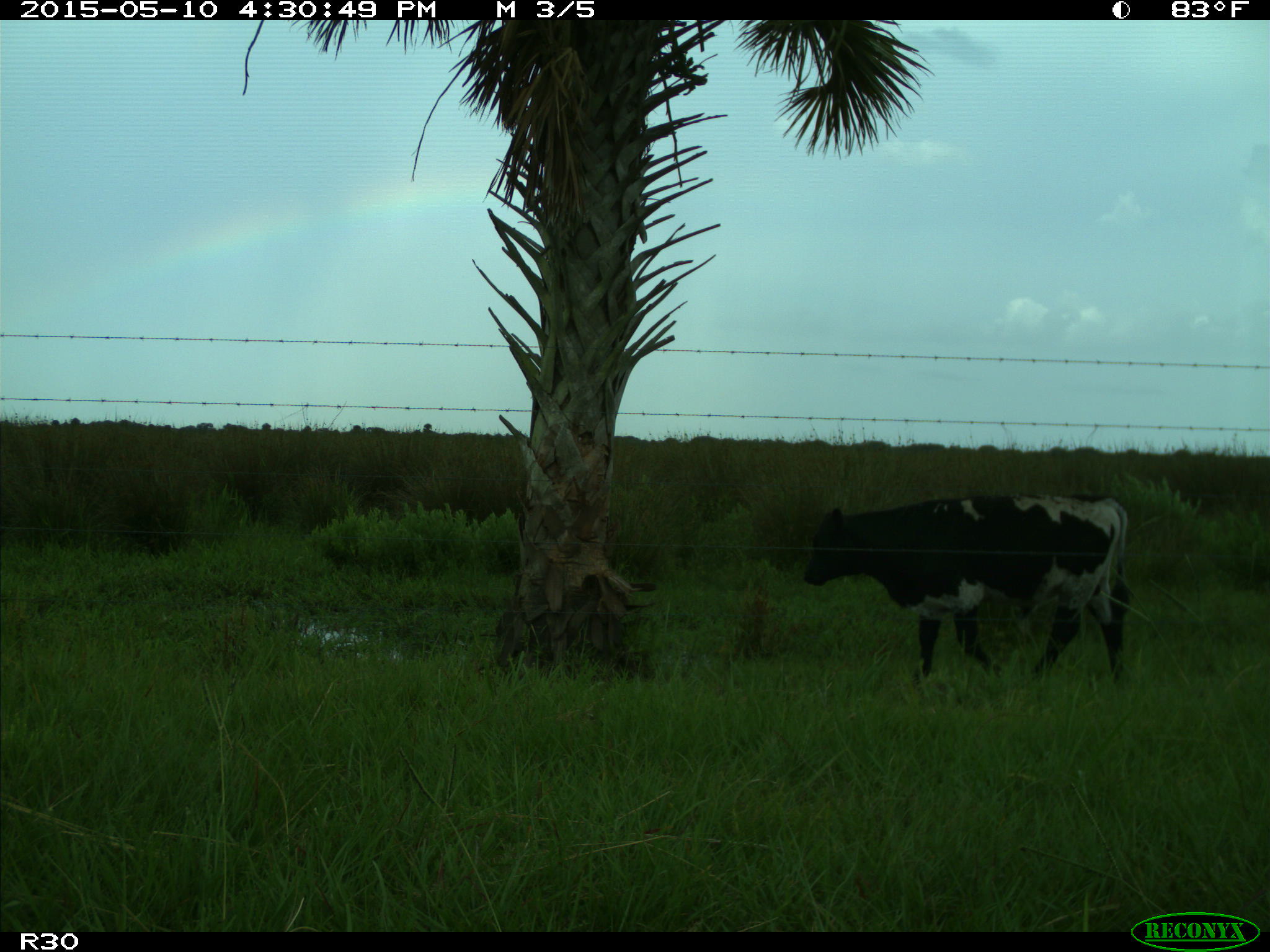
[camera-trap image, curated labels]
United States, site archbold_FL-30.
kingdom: Animalia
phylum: Chordata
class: Mammalia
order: Artiodactyla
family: Bovidae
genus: Bos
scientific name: Bos taurus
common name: domestic cow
Bos taurus (domestic cow).